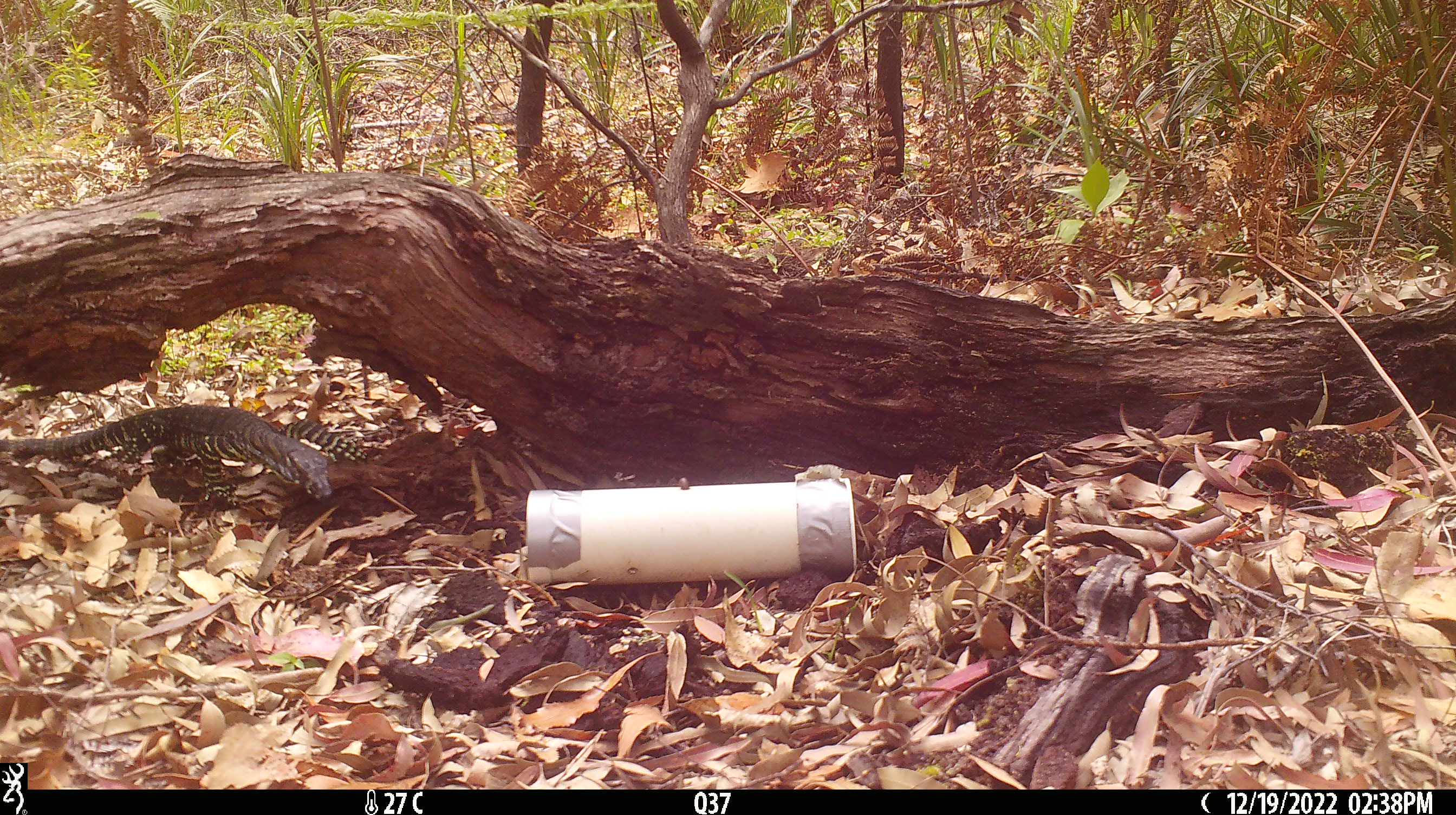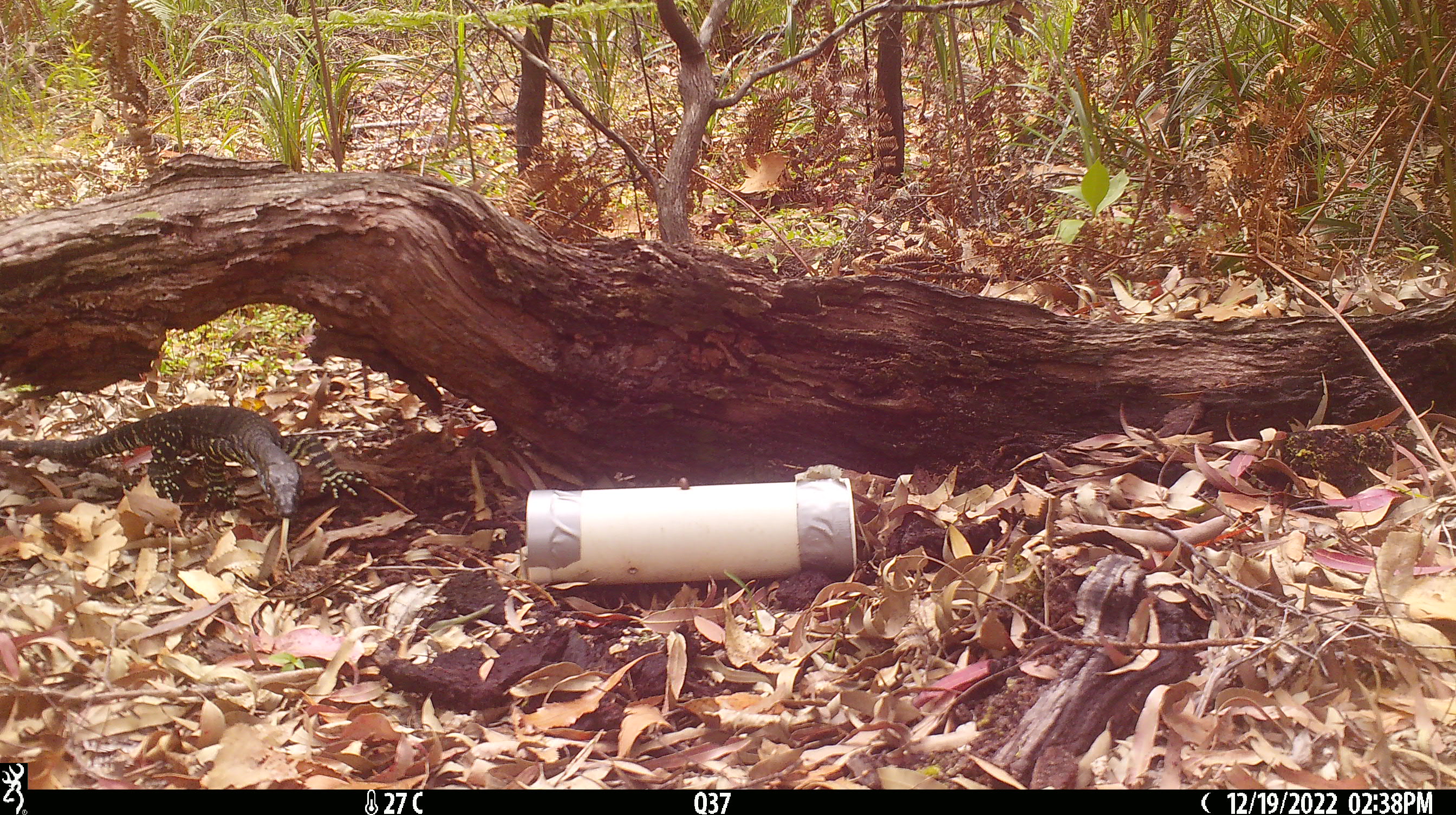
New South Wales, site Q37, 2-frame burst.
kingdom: Animalia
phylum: Chordata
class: Reptilia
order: Squamata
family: Varanidae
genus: Varanus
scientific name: Varanus varius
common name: lace monitor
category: goanna